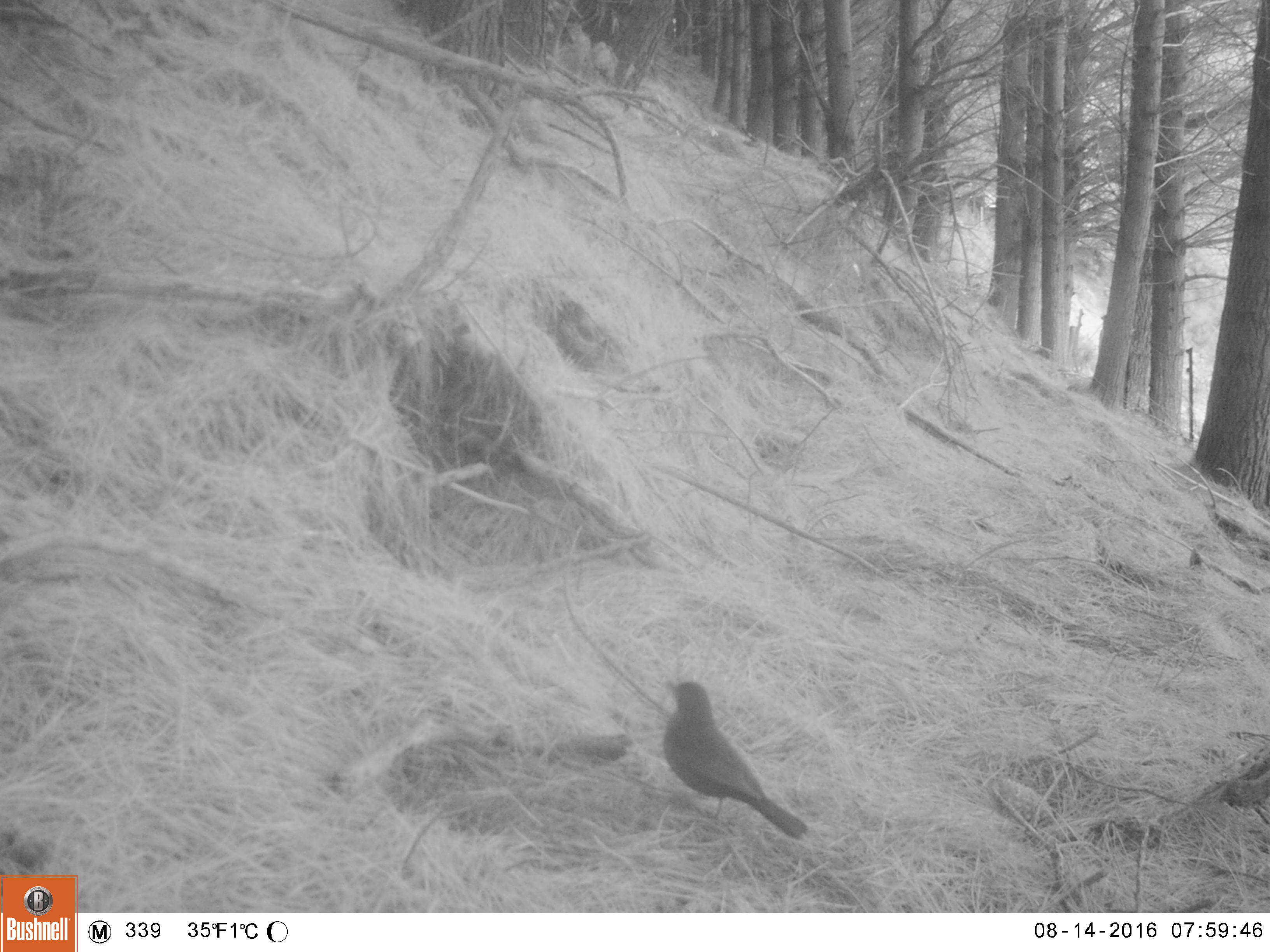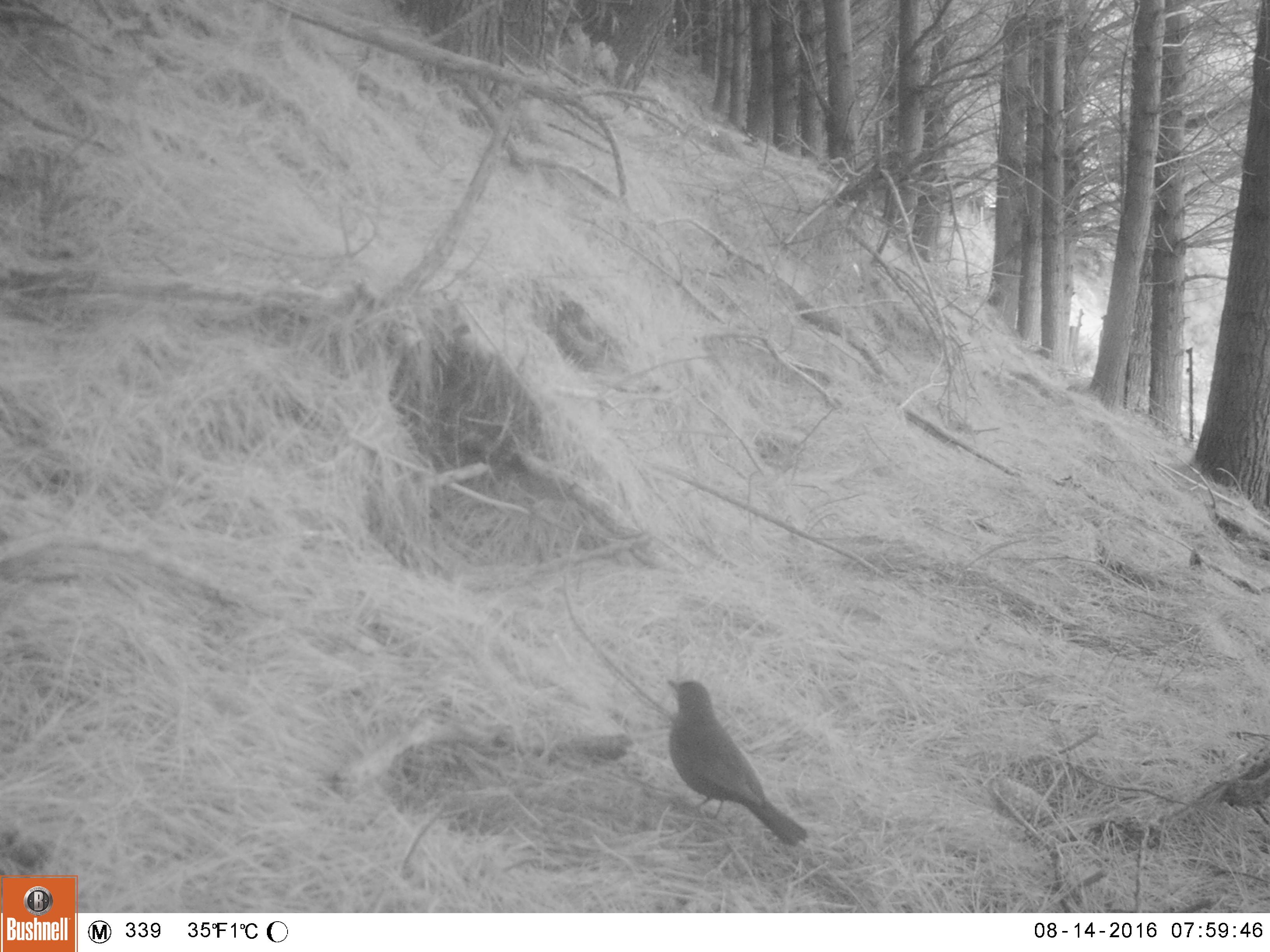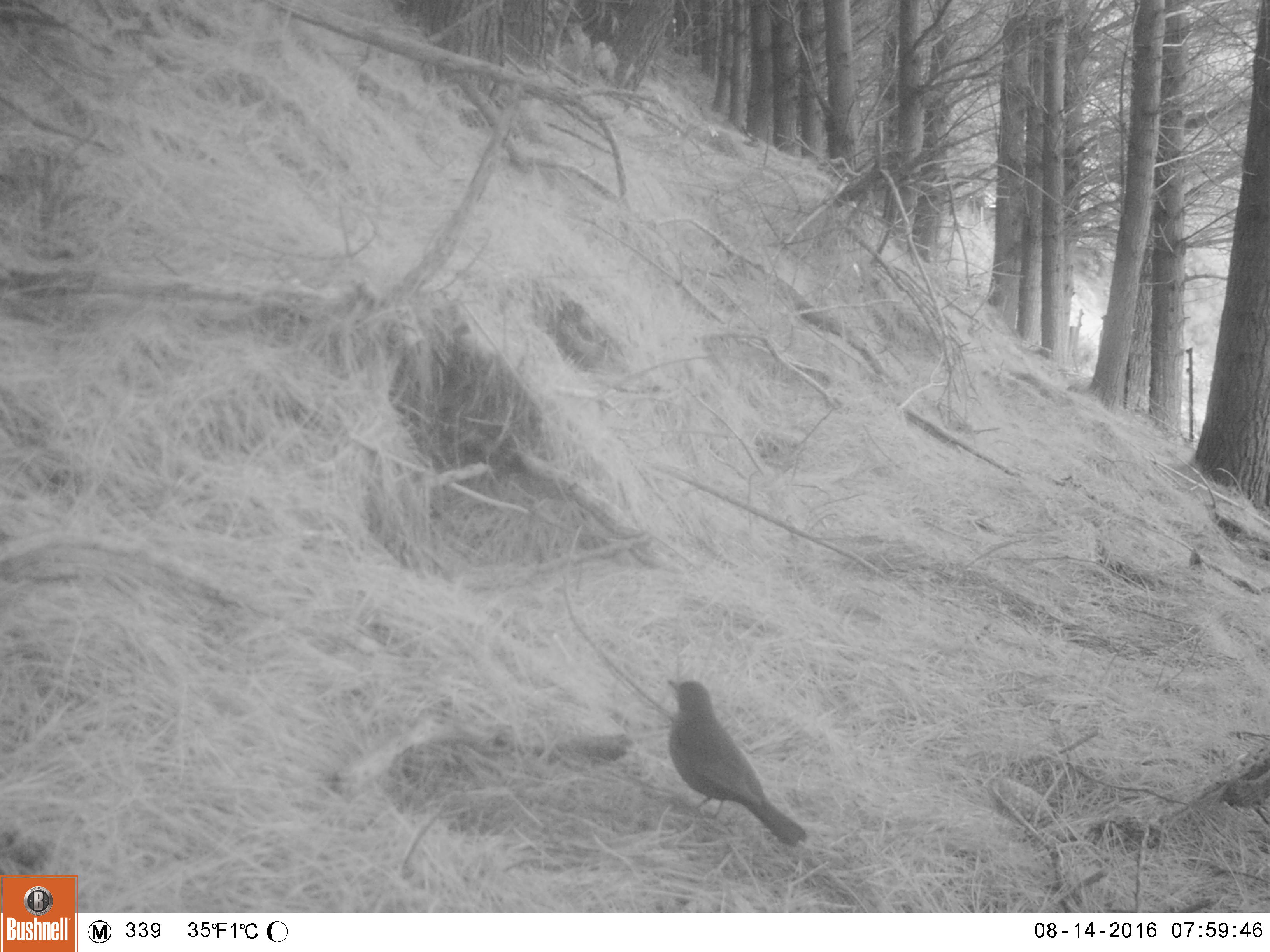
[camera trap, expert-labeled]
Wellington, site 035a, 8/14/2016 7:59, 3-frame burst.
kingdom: Animalia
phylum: Chordata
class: Aves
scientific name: Aves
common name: bird